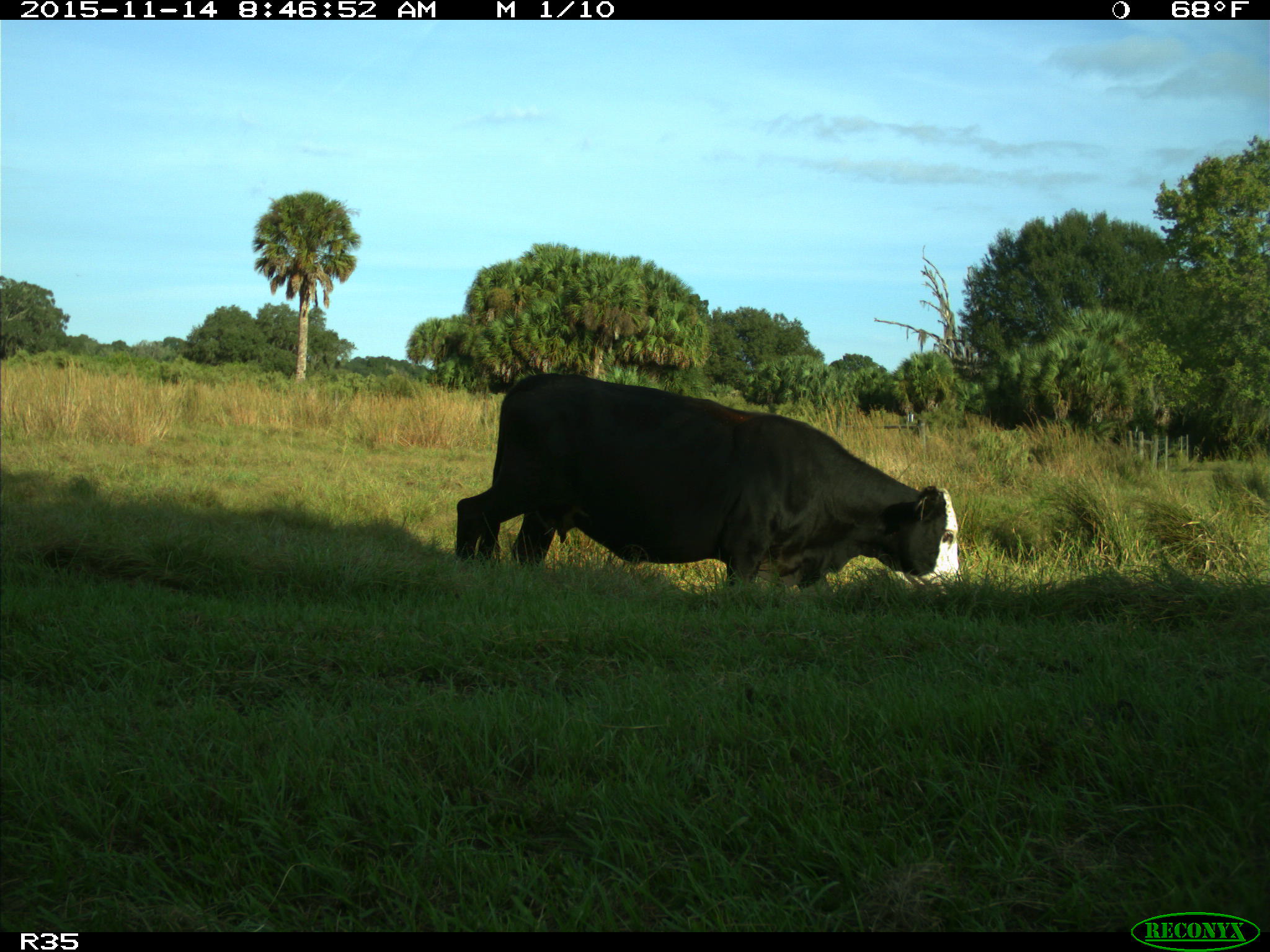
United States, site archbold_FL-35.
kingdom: Animalia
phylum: Chordata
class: Mammalia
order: Artiodactyla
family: Bovidae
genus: Bos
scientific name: Bos taurus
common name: domestic cow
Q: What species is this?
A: Bos taurus (domestic cow).